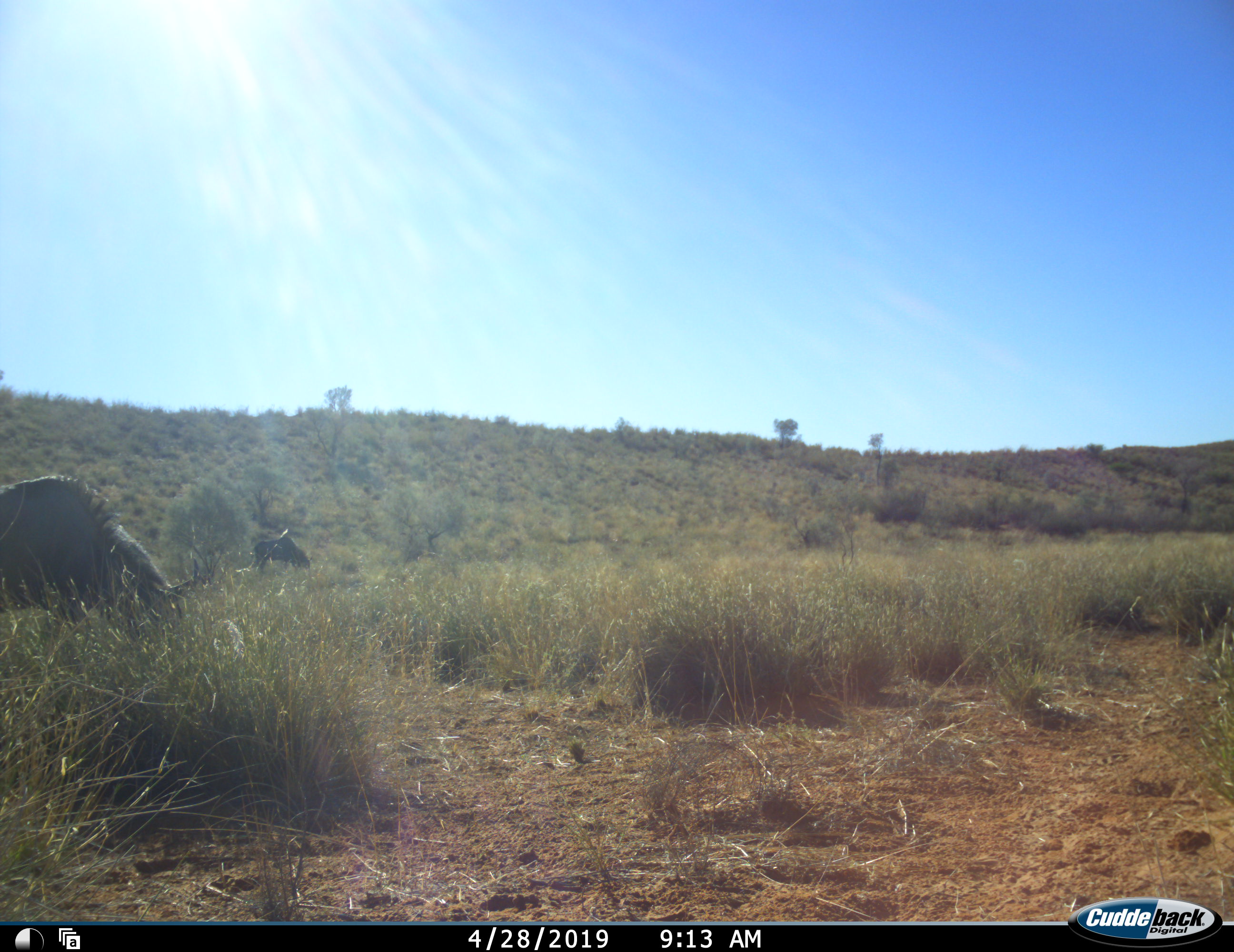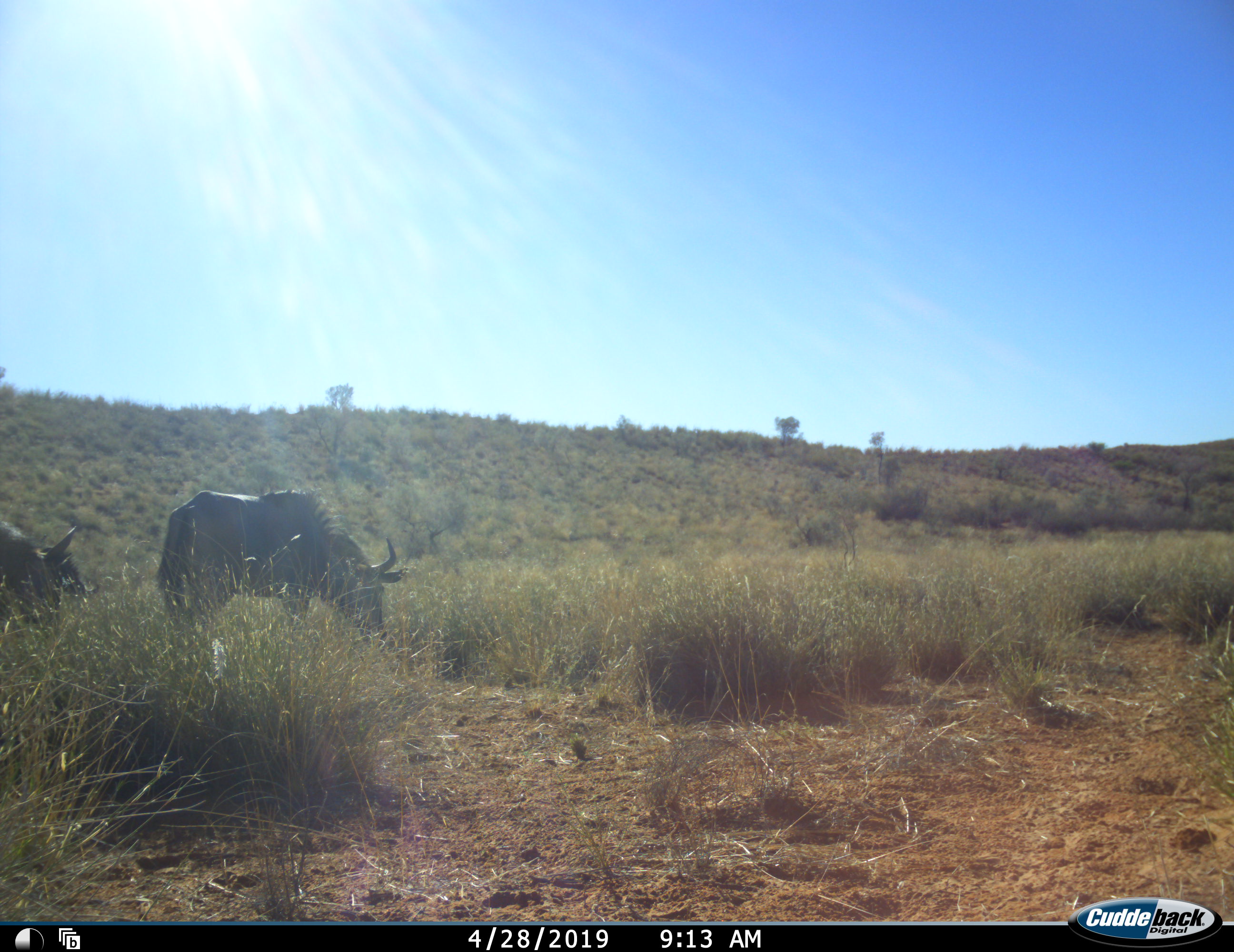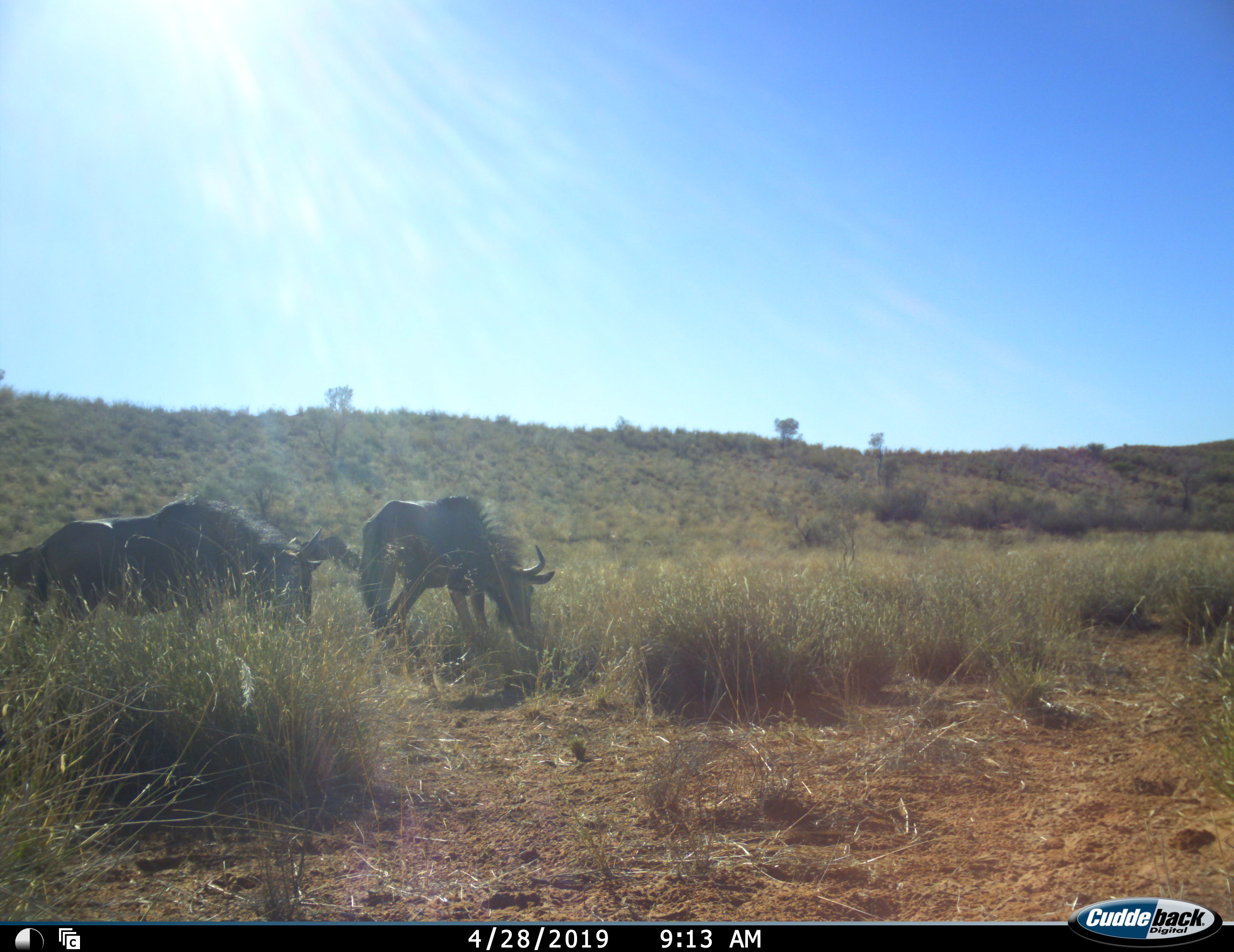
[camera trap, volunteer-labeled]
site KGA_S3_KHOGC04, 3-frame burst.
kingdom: Animalia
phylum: Chordata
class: Mammalia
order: Artiodactyla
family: Bovidae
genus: Connochaetes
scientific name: Connochaetes taurinus taurinus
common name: blue wildebeest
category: wildebeestblue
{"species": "wildebeestblue (blue wildebeest) (Connochaetes taurinus taurinus)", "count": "3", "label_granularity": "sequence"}